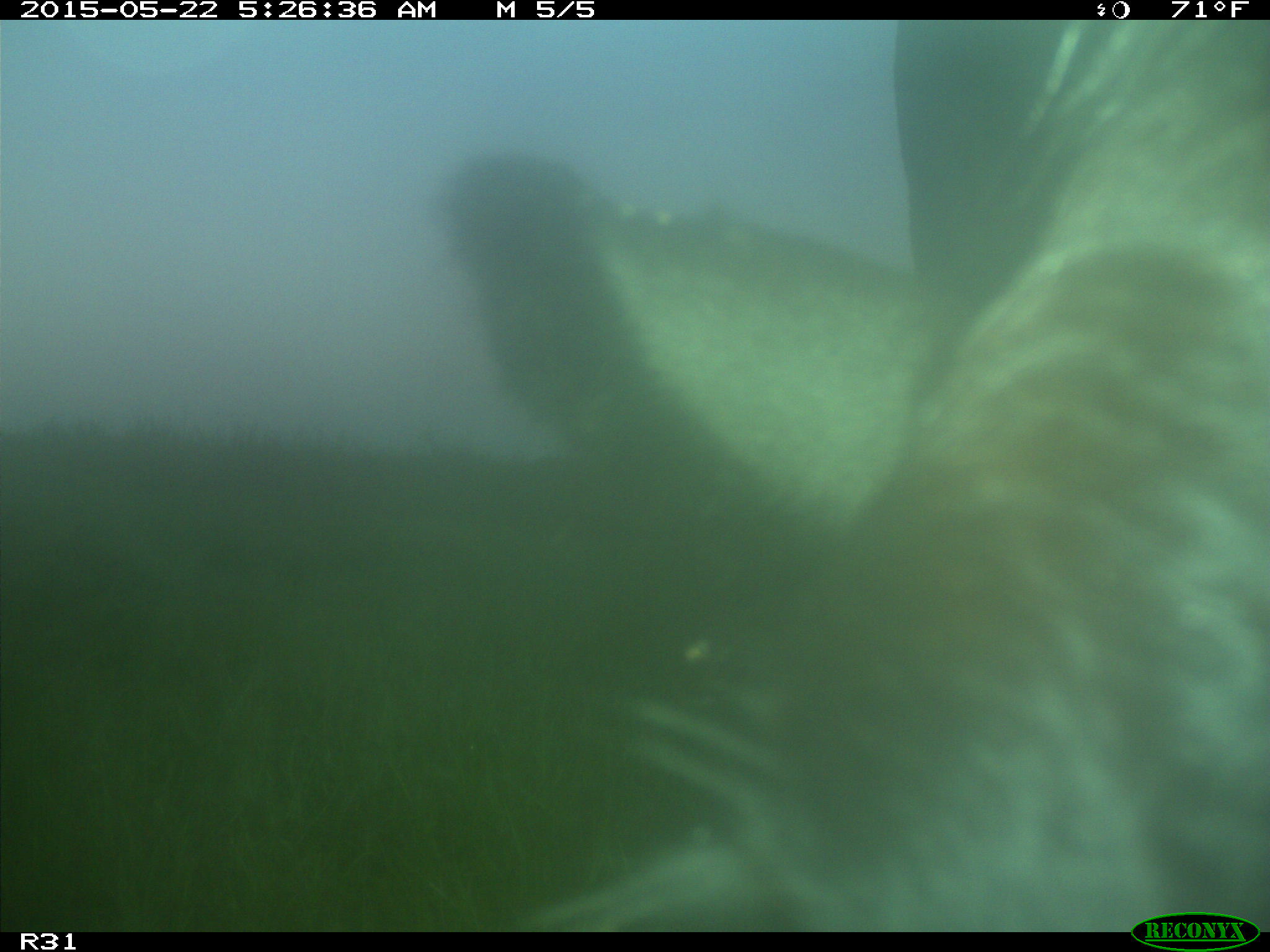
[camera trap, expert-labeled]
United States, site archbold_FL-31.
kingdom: Animalia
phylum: Chordata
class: Mammalia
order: Artiodactyla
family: Bovidae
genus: Bos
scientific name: Bos taurus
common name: domestic cow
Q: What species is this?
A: Bos taurus (domestic cow).